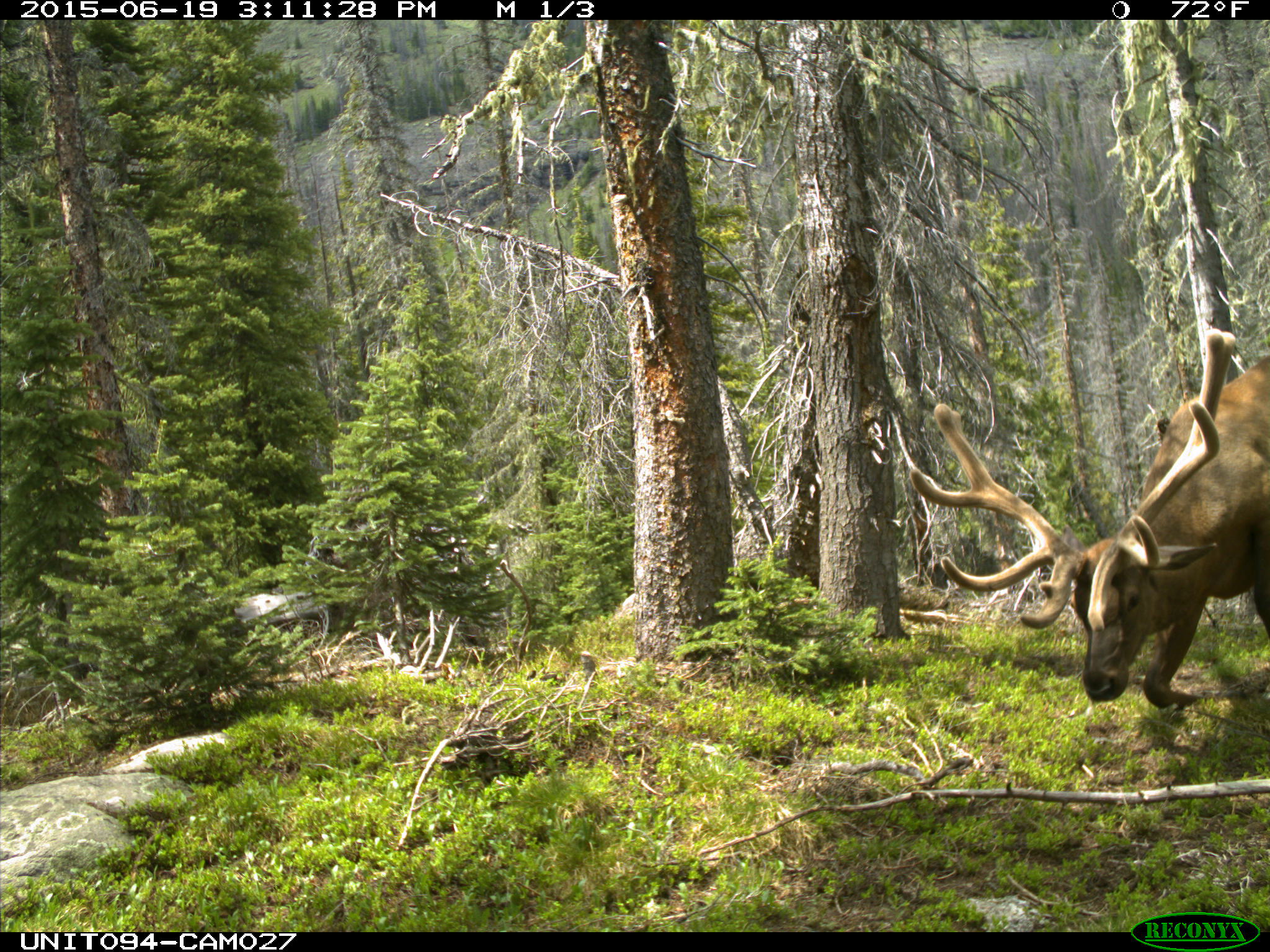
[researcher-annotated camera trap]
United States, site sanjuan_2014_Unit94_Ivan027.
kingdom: Animalia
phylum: Chordata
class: Mammalia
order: Artiodactyla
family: Cervidae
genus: Cervus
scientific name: Cervus elaphus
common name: red deer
Cervus elaphus (red deer).